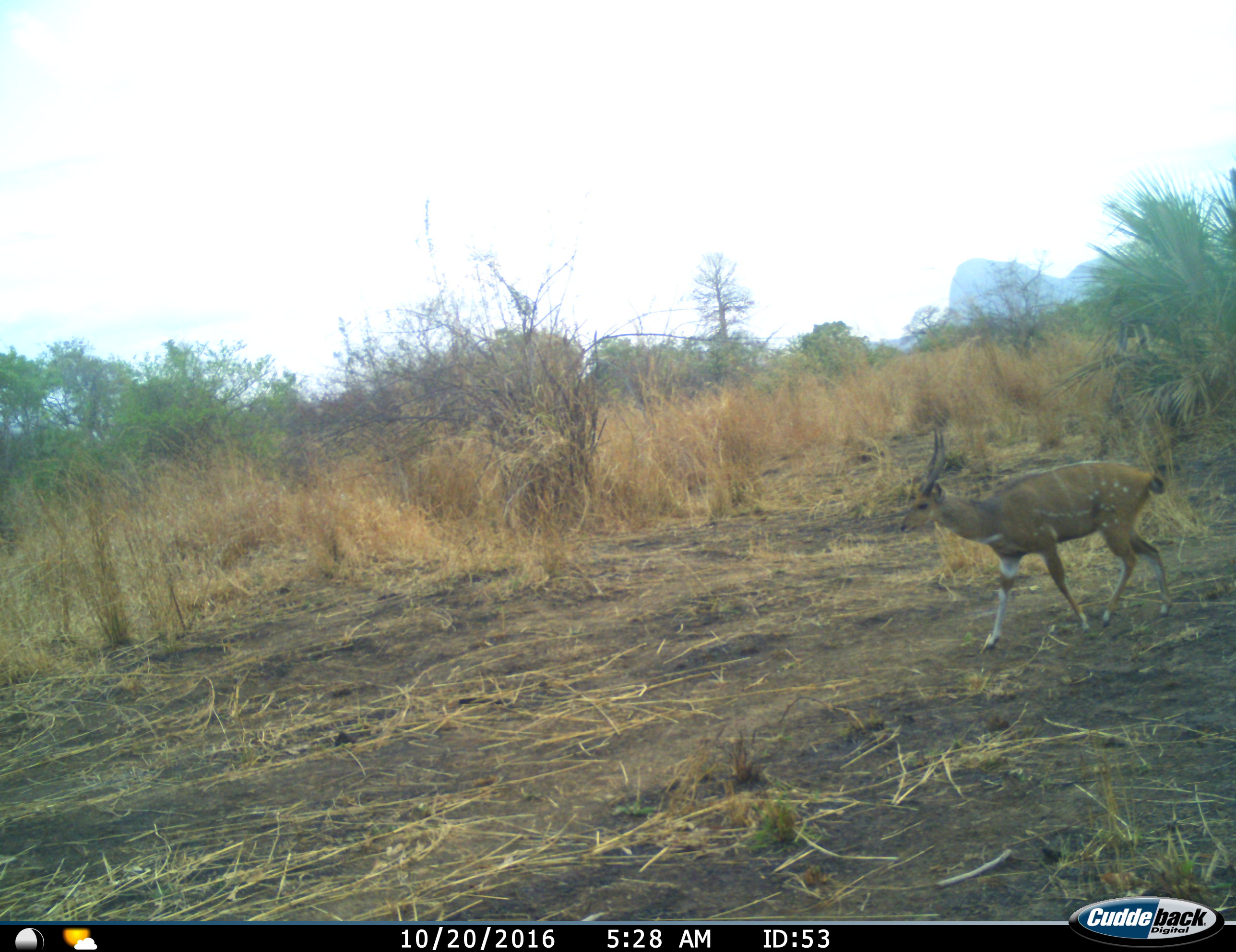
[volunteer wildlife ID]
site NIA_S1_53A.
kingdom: Animalia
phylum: Chordata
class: Mammalia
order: Artiodactyla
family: Bovidae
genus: Tragelaphus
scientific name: Tragelaphus scriptus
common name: bushbuck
Bushbuck (Tragelaphus scriptus), count 1. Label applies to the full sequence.